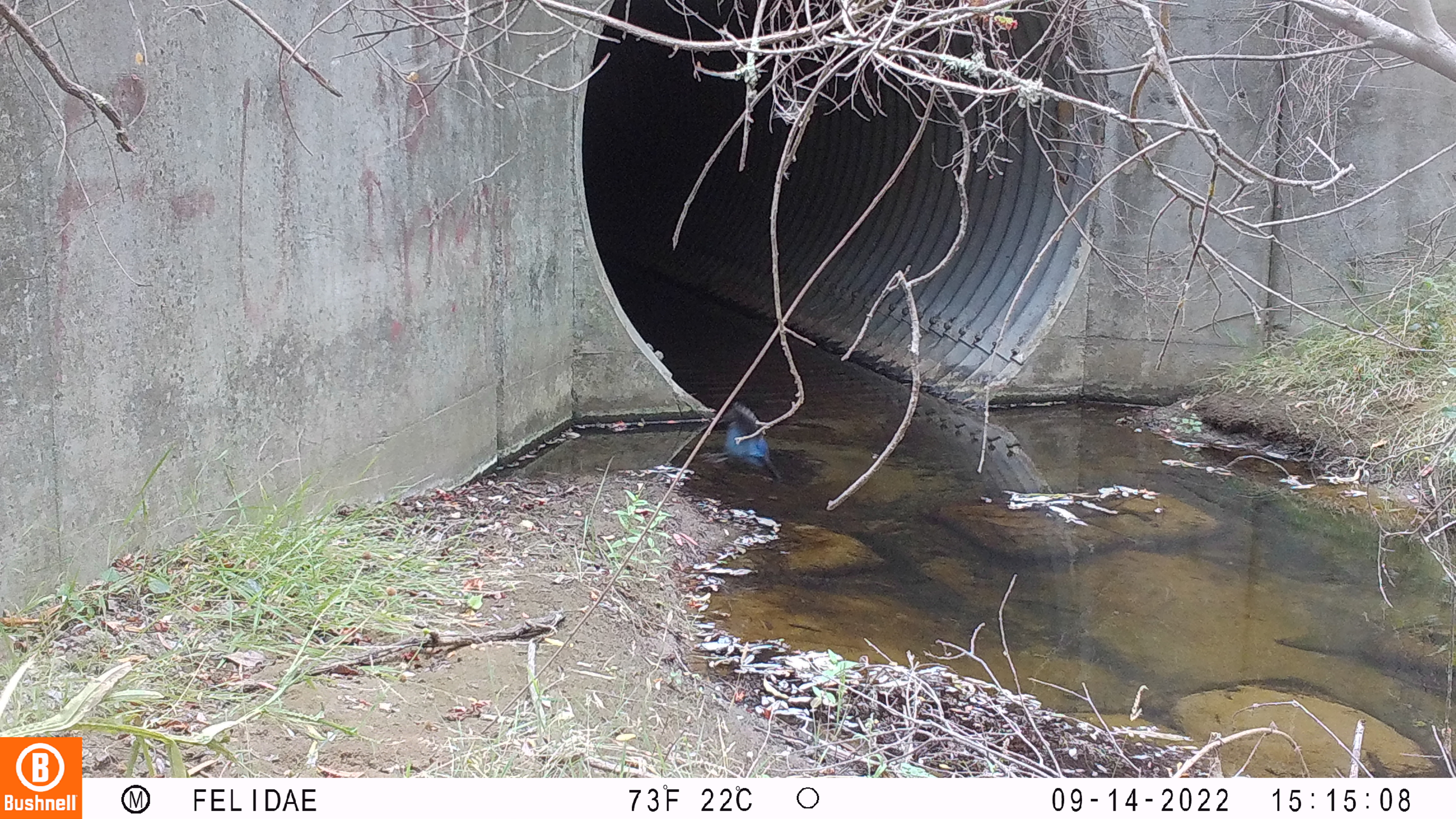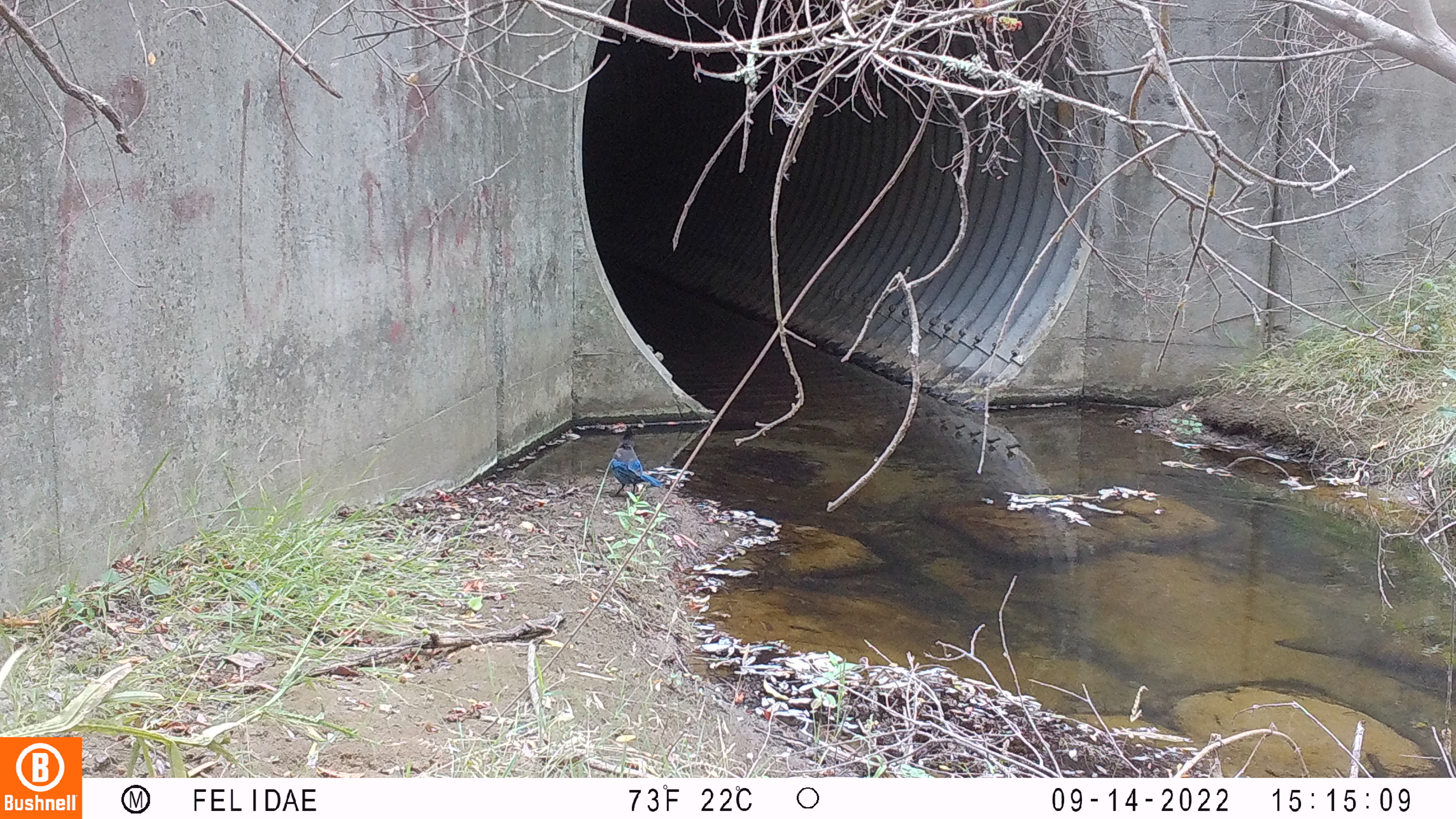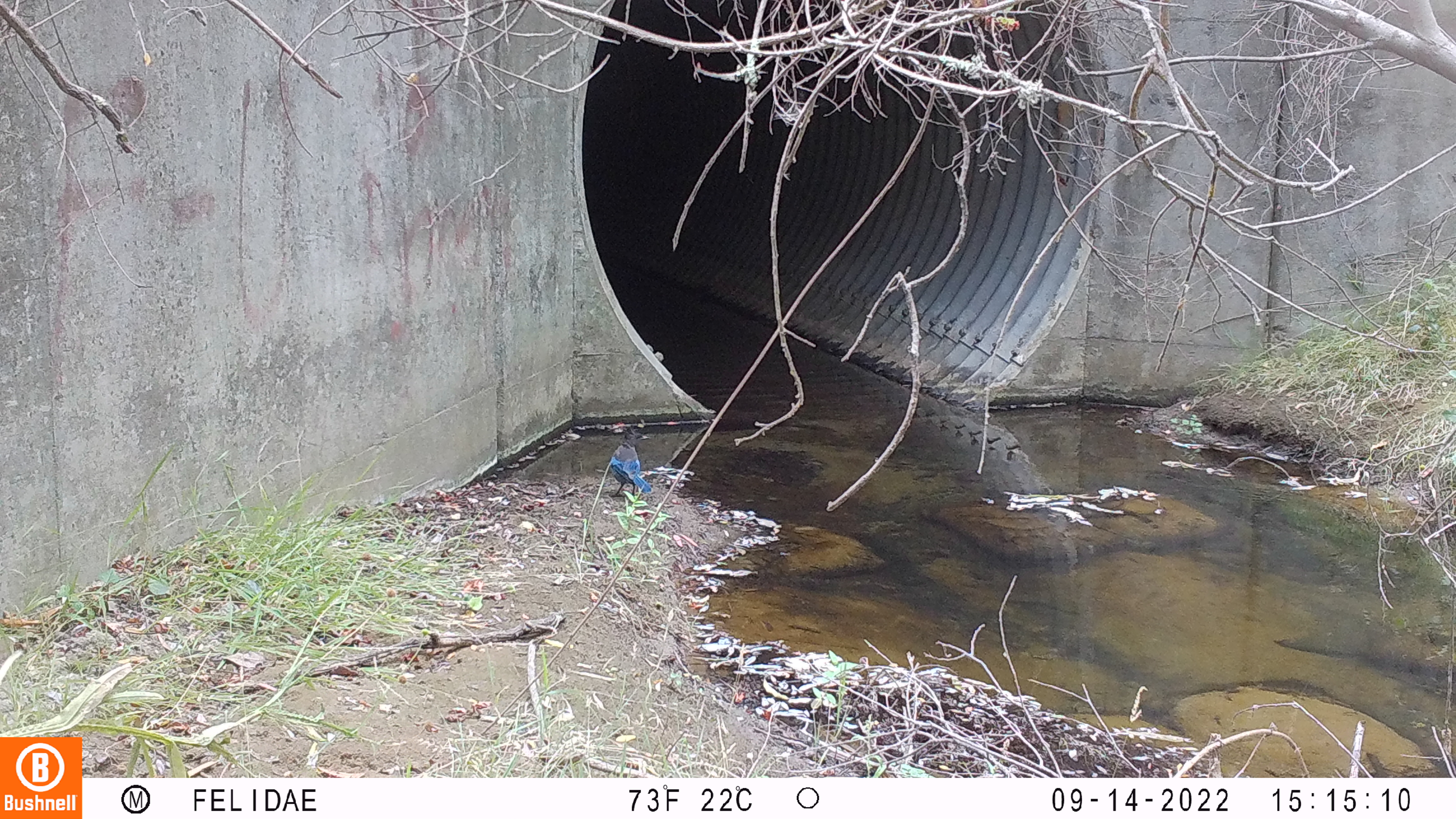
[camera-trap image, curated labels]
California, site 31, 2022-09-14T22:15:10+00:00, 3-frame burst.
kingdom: Animalia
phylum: Chordata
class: Aves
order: Passeriformes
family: Corvidae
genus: Cyanocitta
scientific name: Cyanocitta stelleri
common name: steller's jay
Steller's jay (Cyanocitta stelleri).